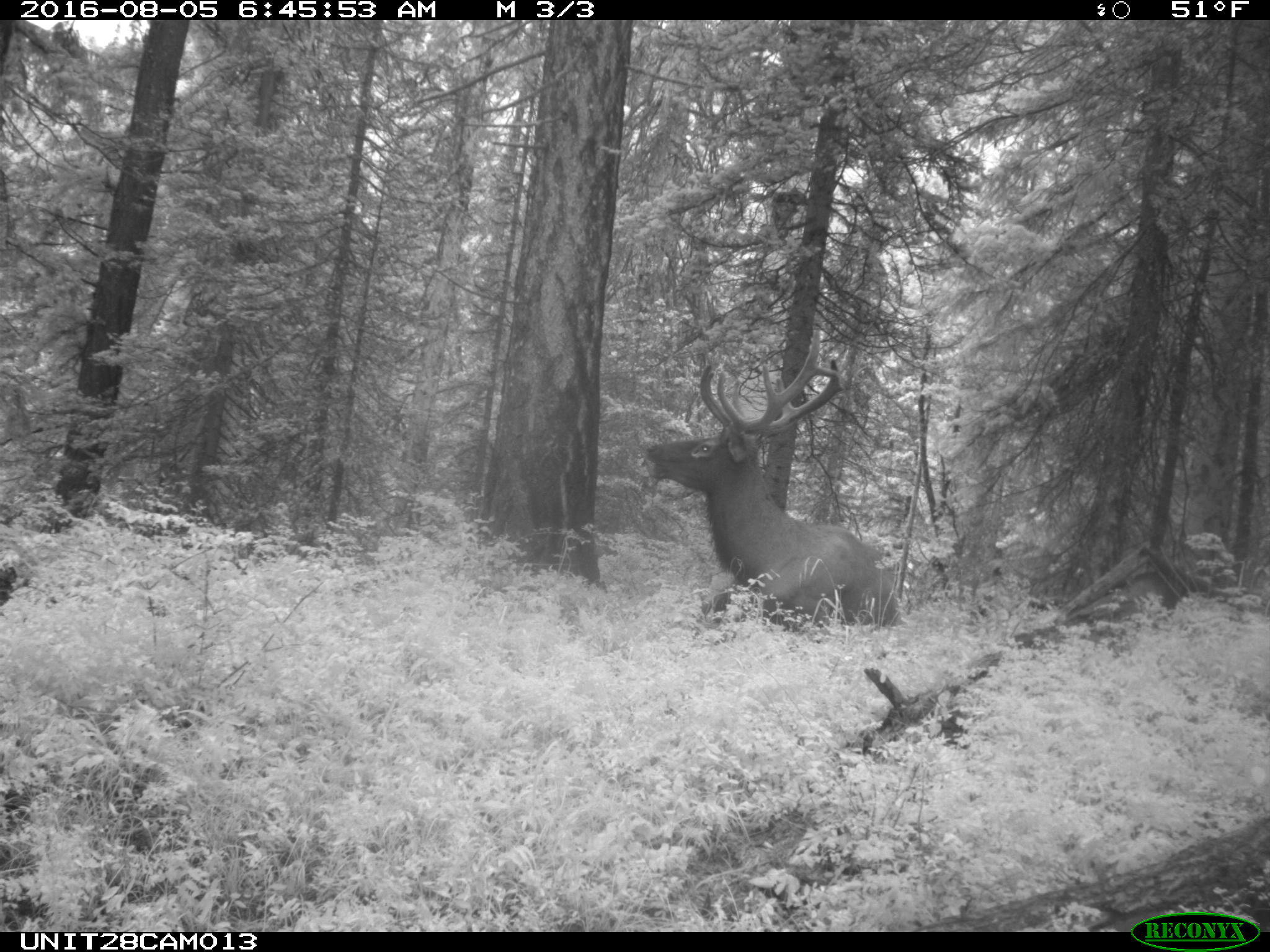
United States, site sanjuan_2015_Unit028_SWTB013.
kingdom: Animalia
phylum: Chordata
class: Mammalia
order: Artiodactyla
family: Cervidae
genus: Cervus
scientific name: Cervus elaphus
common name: red deer